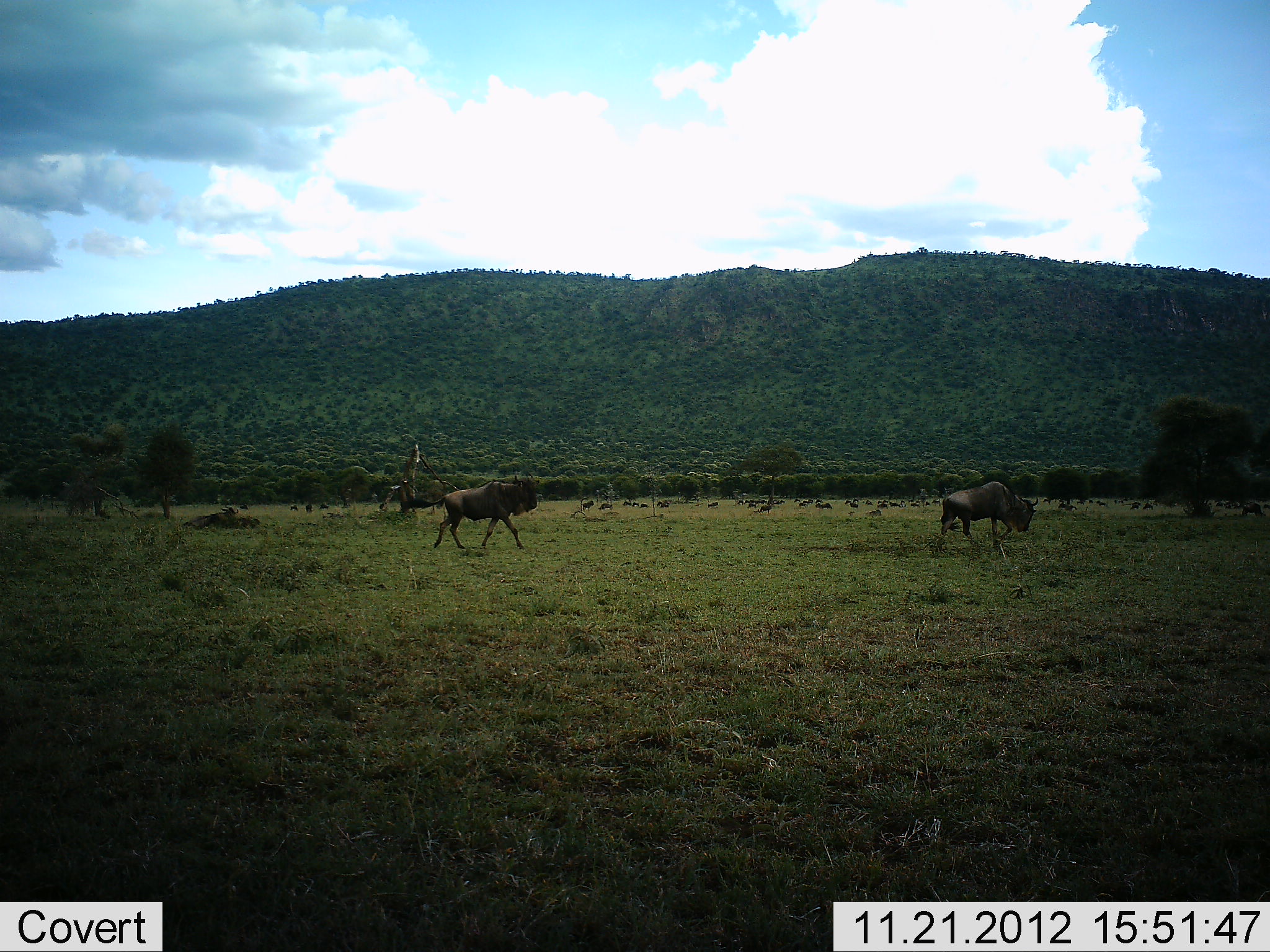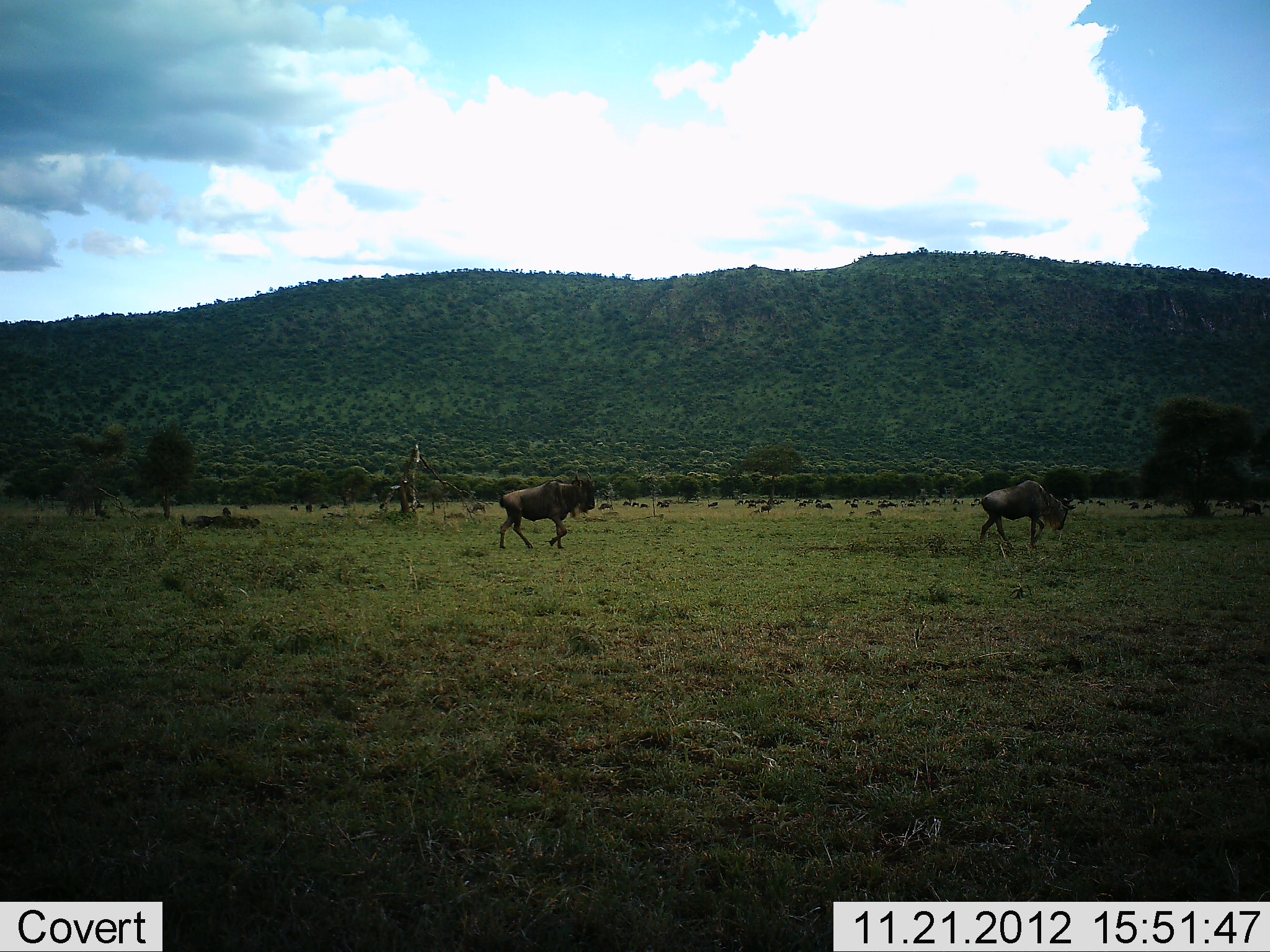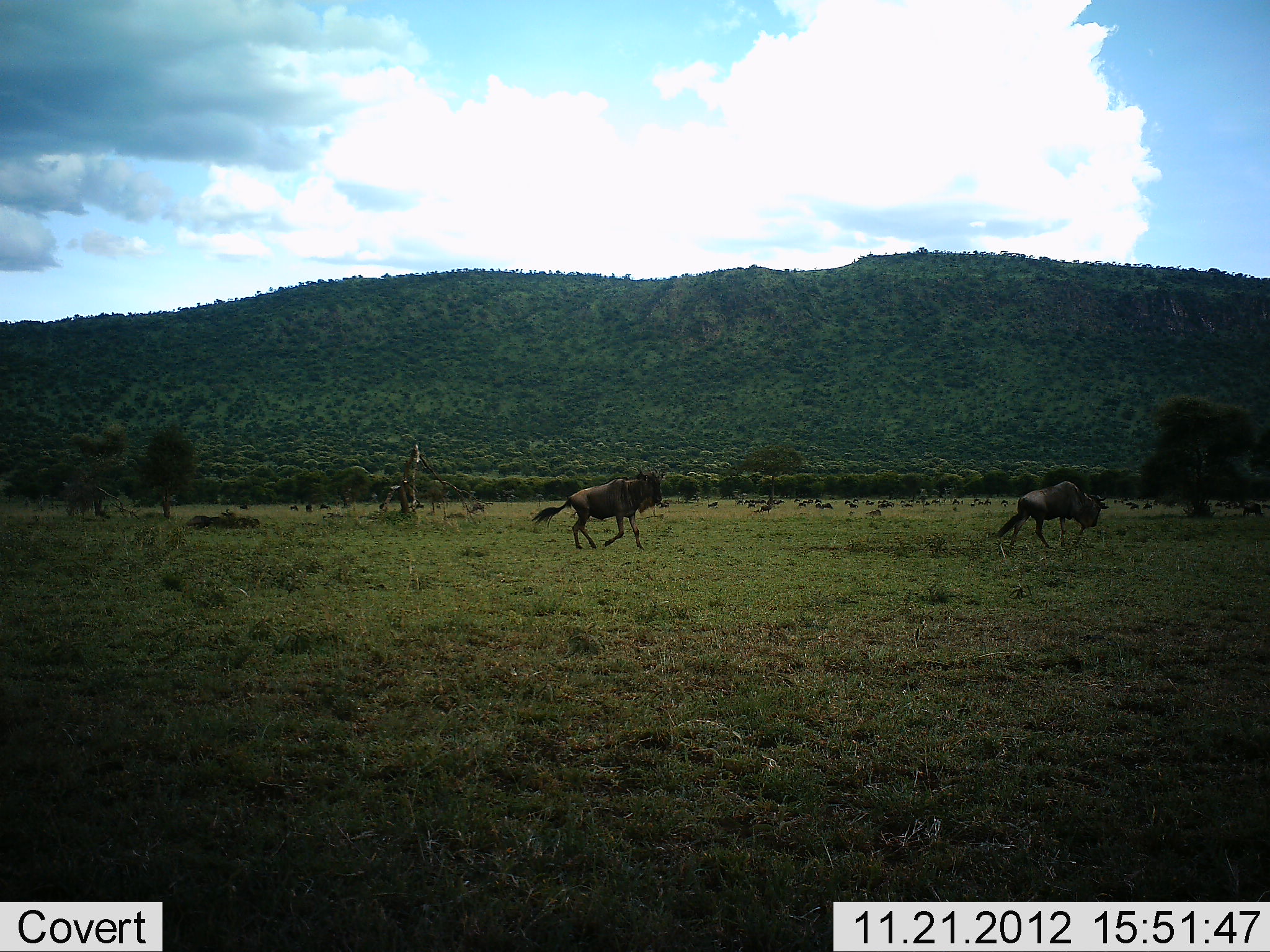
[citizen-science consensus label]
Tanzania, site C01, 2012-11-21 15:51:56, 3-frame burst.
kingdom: Animalia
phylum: Chordata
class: Mammalia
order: Artiodactyla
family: Bovidae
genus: Connochaetes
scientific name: Connochaetes taurinus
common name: blue wildebeest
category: wildebeest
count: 11-50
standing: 38%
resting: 38%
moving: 94%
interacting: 0%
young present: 0%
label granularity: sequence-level